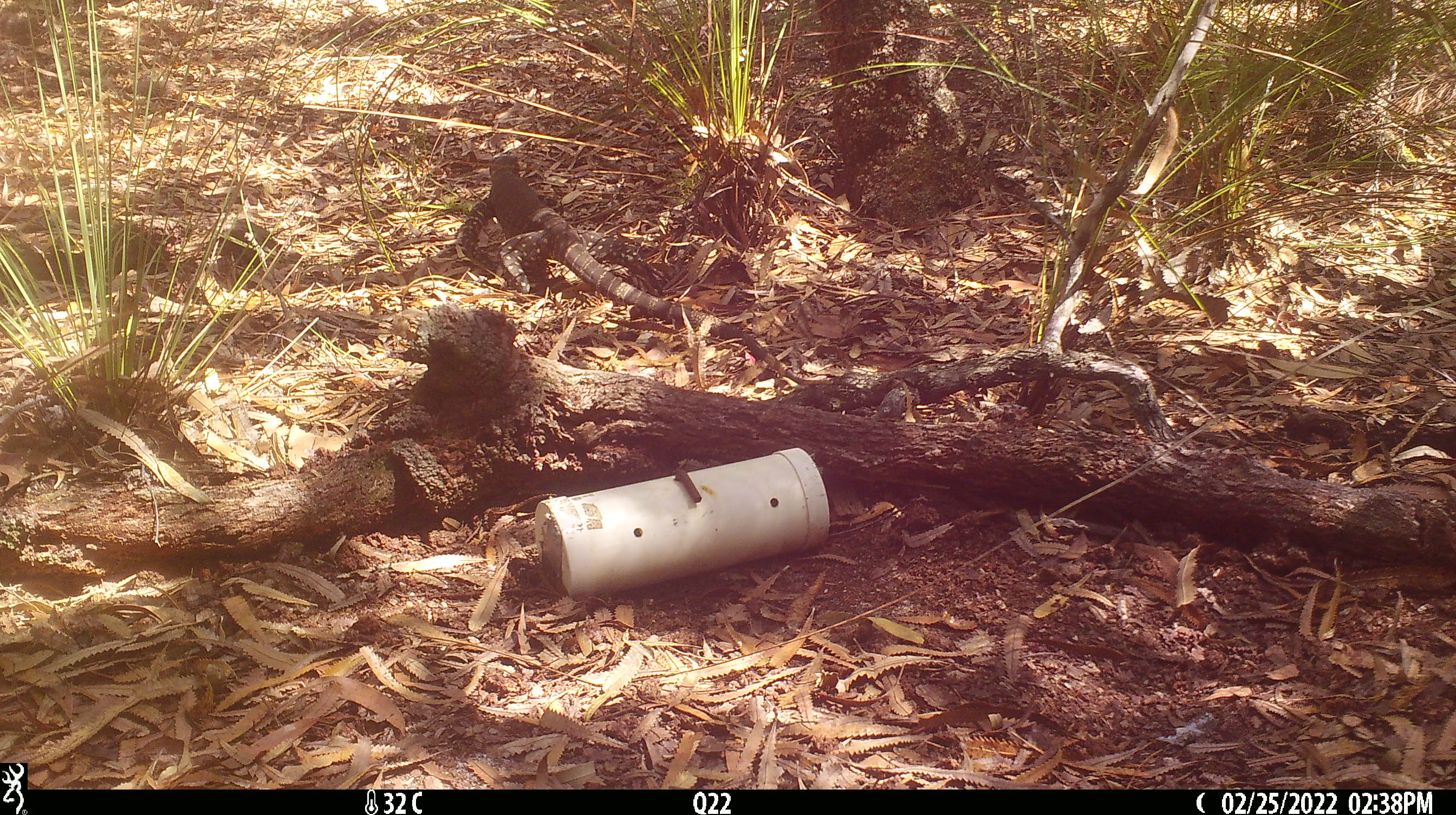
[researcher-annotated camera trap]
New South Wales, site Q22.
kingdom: Animalia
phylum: Chordata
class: Reptilia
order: Squamata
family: Varanidae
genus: Varanus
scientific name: Varanus varius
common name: lace monitor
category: goanna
Goanna (lace monitor) (Varanus varius).